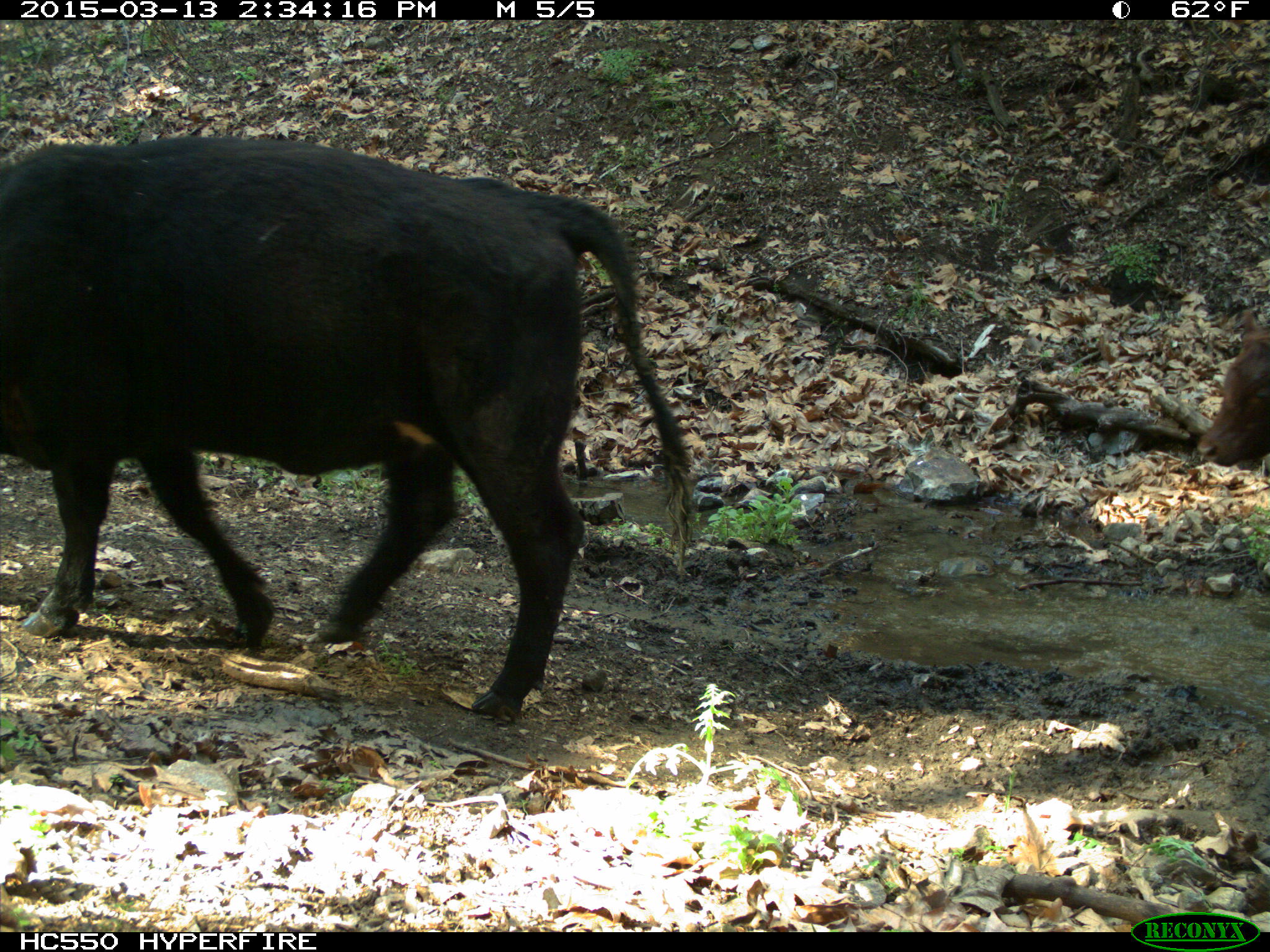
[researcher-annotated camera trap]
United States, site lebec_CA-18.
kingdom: Animalia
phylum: Chordata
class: Mammalia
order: Artiodactyla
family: Bovidae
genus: Bos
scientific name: Bos taurus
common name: domestic cow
Bos taurus (domestic cow).